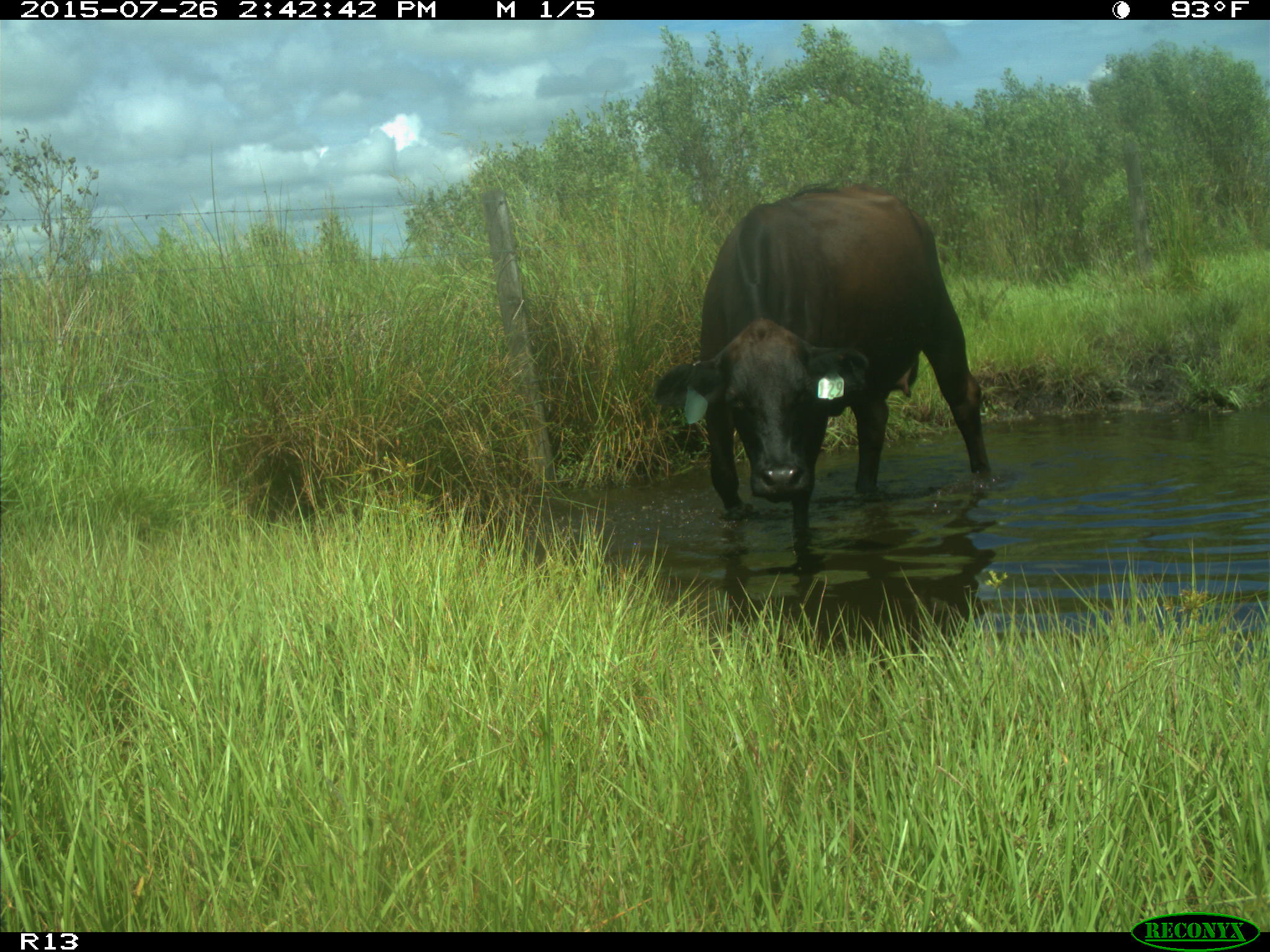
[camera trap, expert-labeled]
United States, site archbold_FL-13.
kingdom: Animalia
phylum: Chordata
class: Mammalia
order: Artiodactyla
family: Bovidae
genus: Bos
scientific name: Bos taurus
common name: domestic cow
Bos taurus (domestic cow).